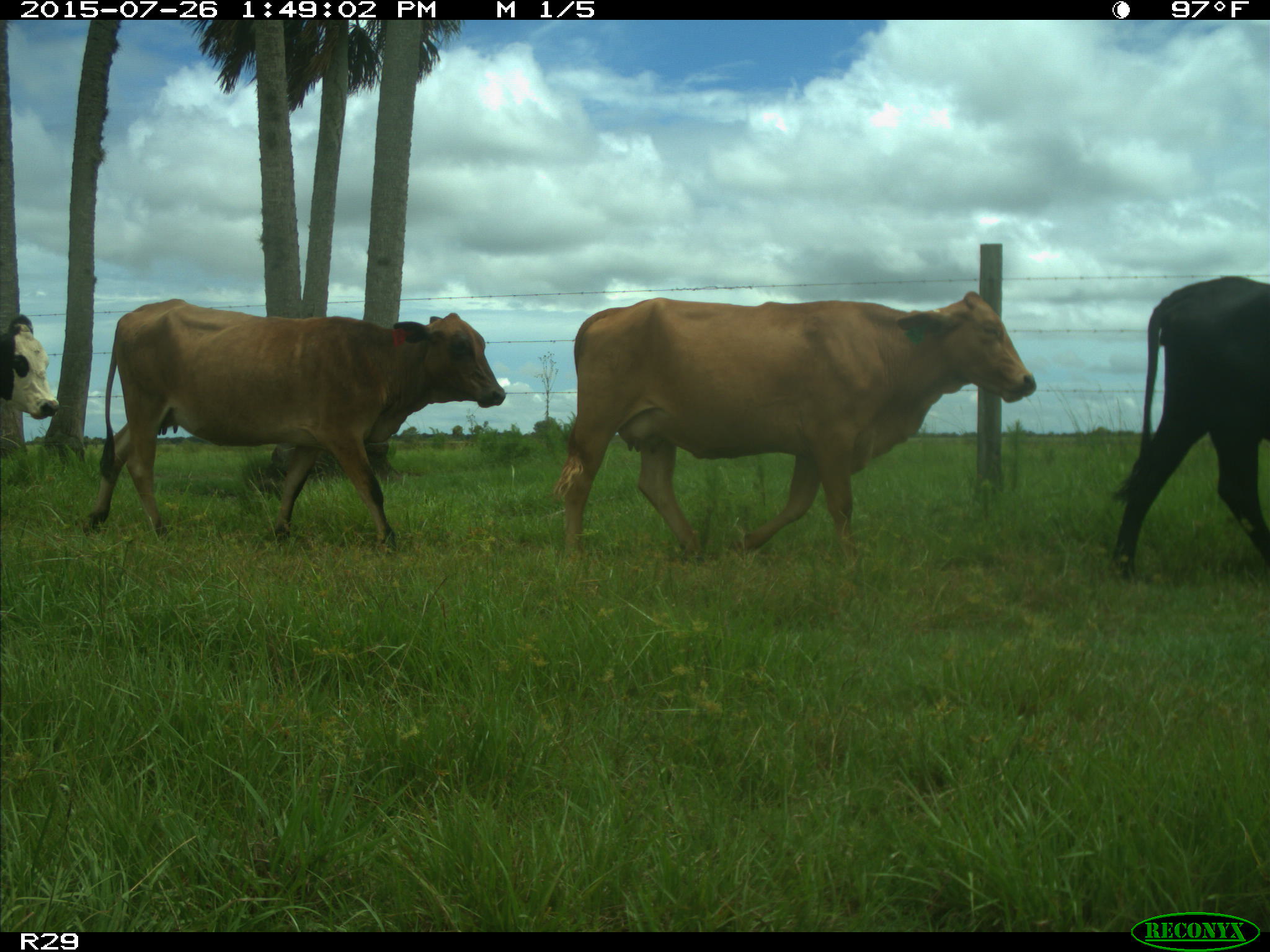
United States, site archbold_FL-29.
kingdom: Animalia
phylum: Chordata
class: Mammalia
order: Artiodactyla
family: Bovidae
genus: Bos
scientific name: Bos taurus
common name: domestic cow